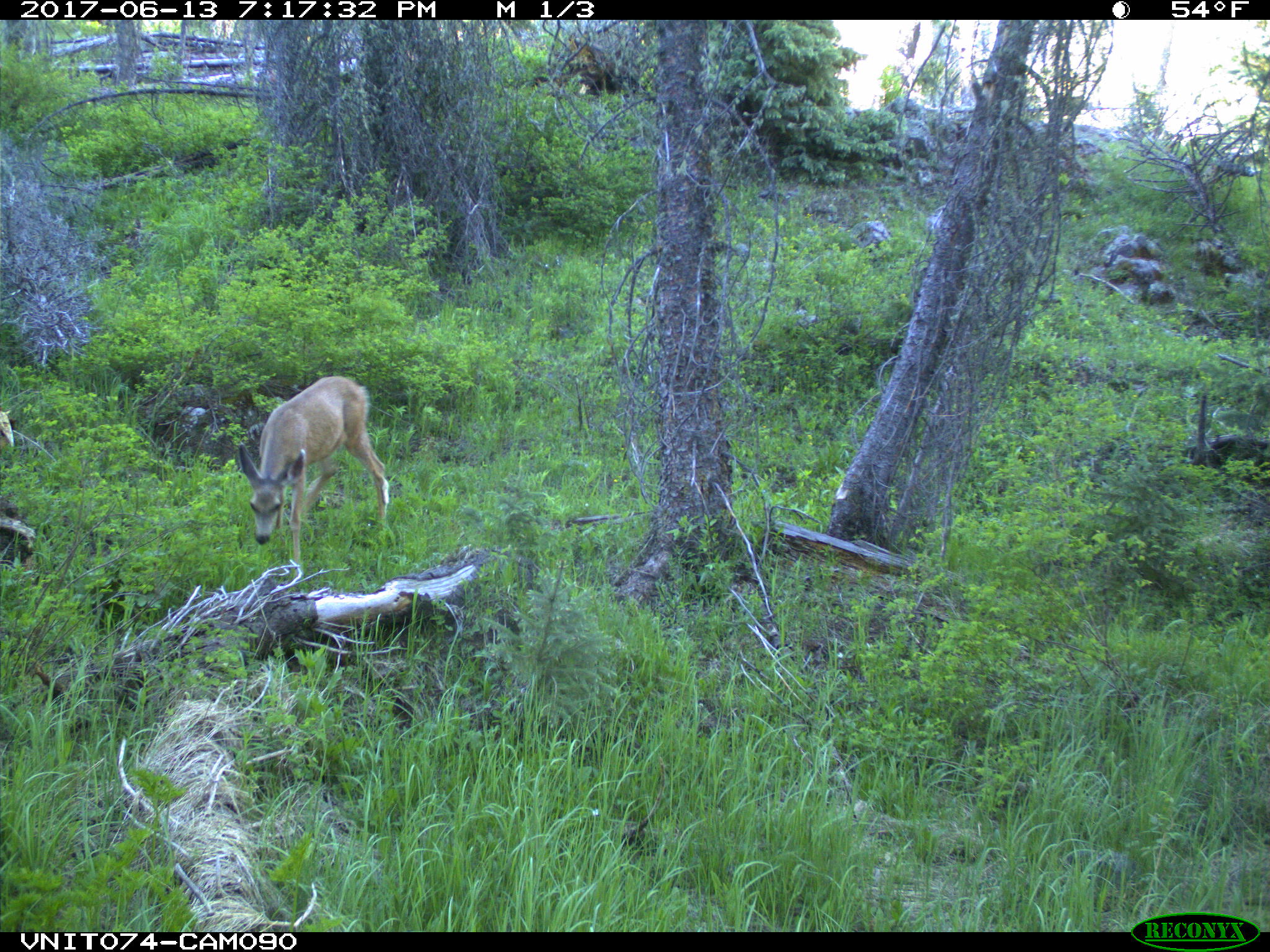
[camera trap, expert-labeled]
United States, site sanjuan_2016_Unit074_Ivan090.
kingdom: Animalia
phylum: Chordata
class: Mammalia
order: Artiodactyla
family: Cervidae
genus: Odocoileus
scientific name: Odocoileus hemionus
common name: mule deer